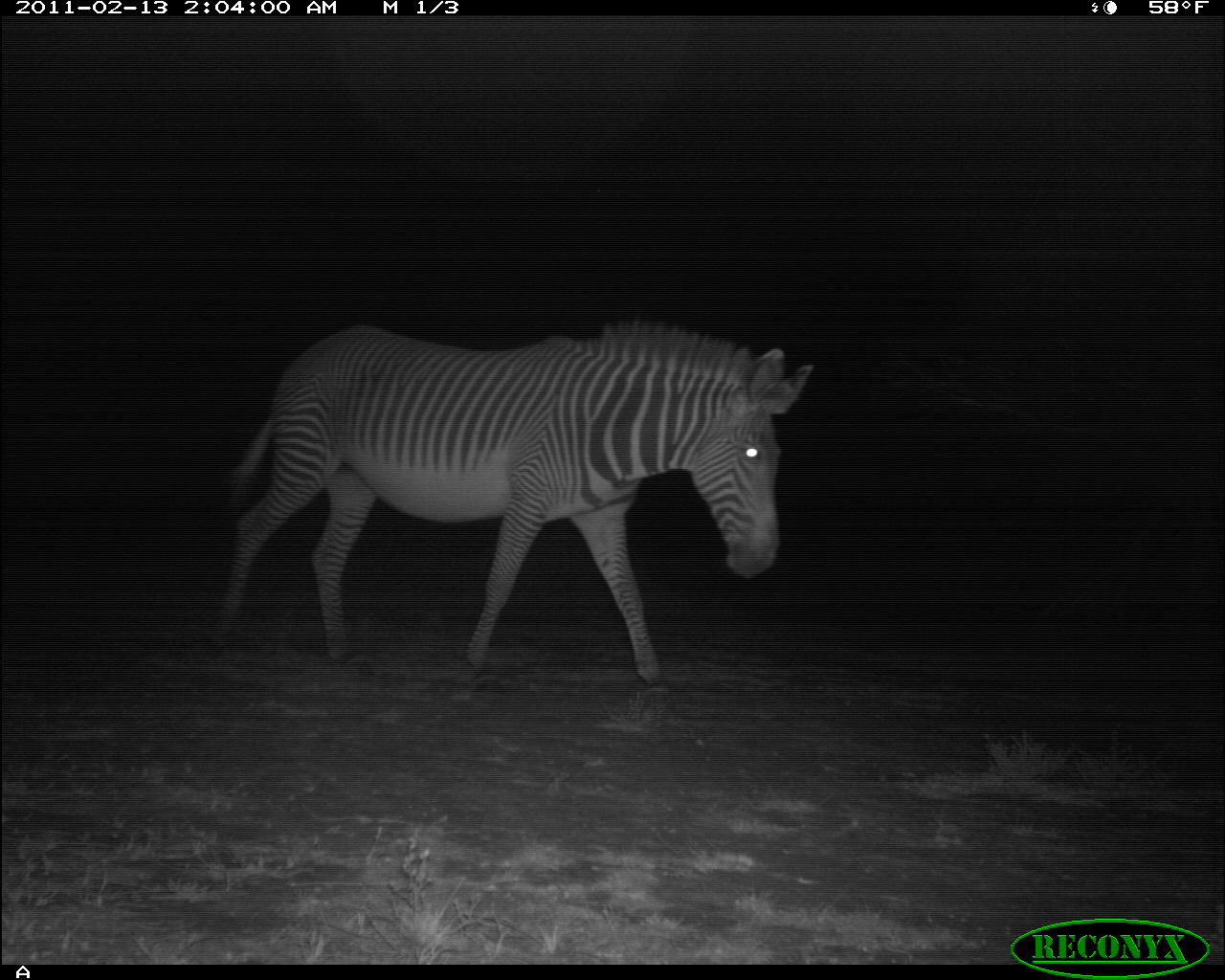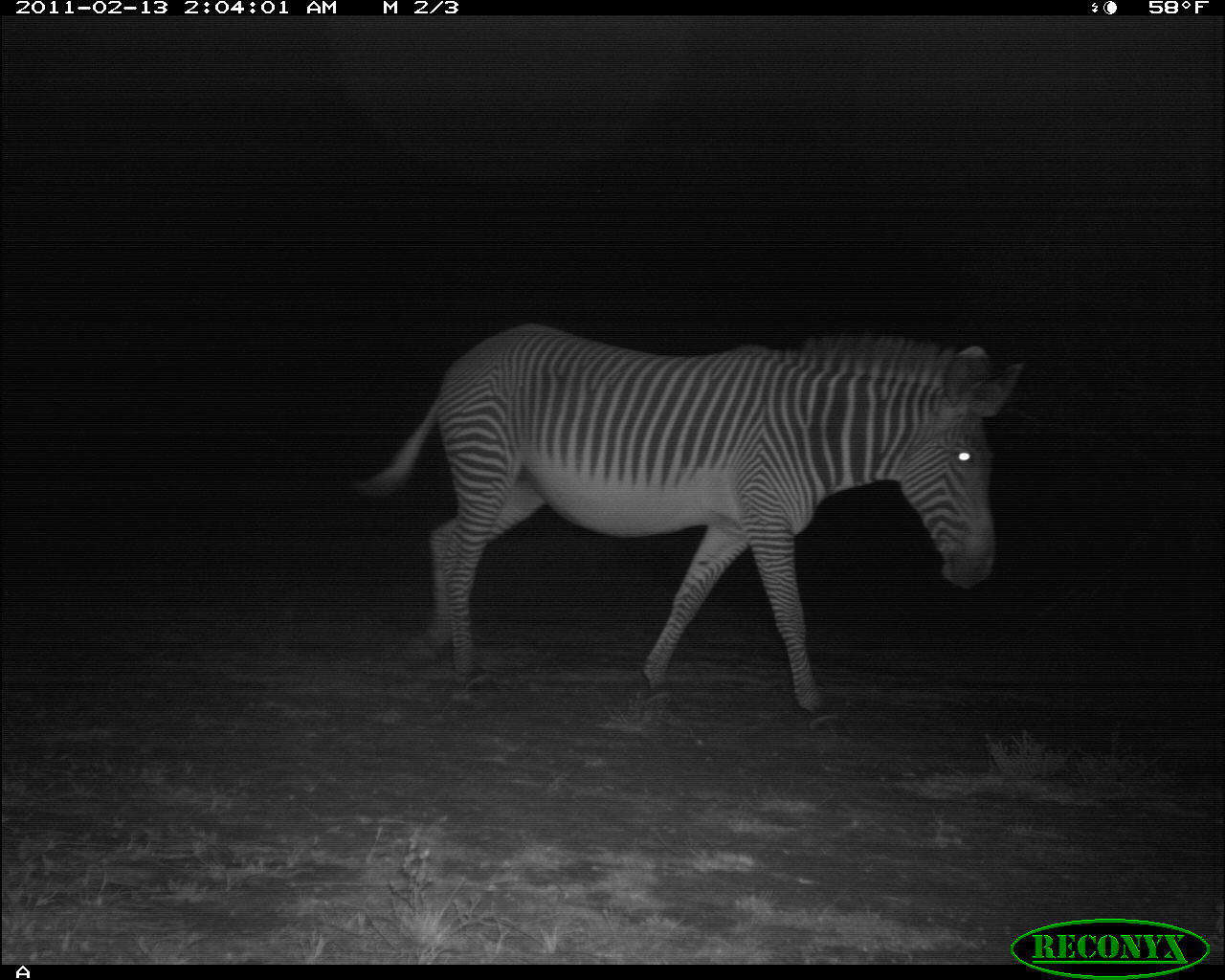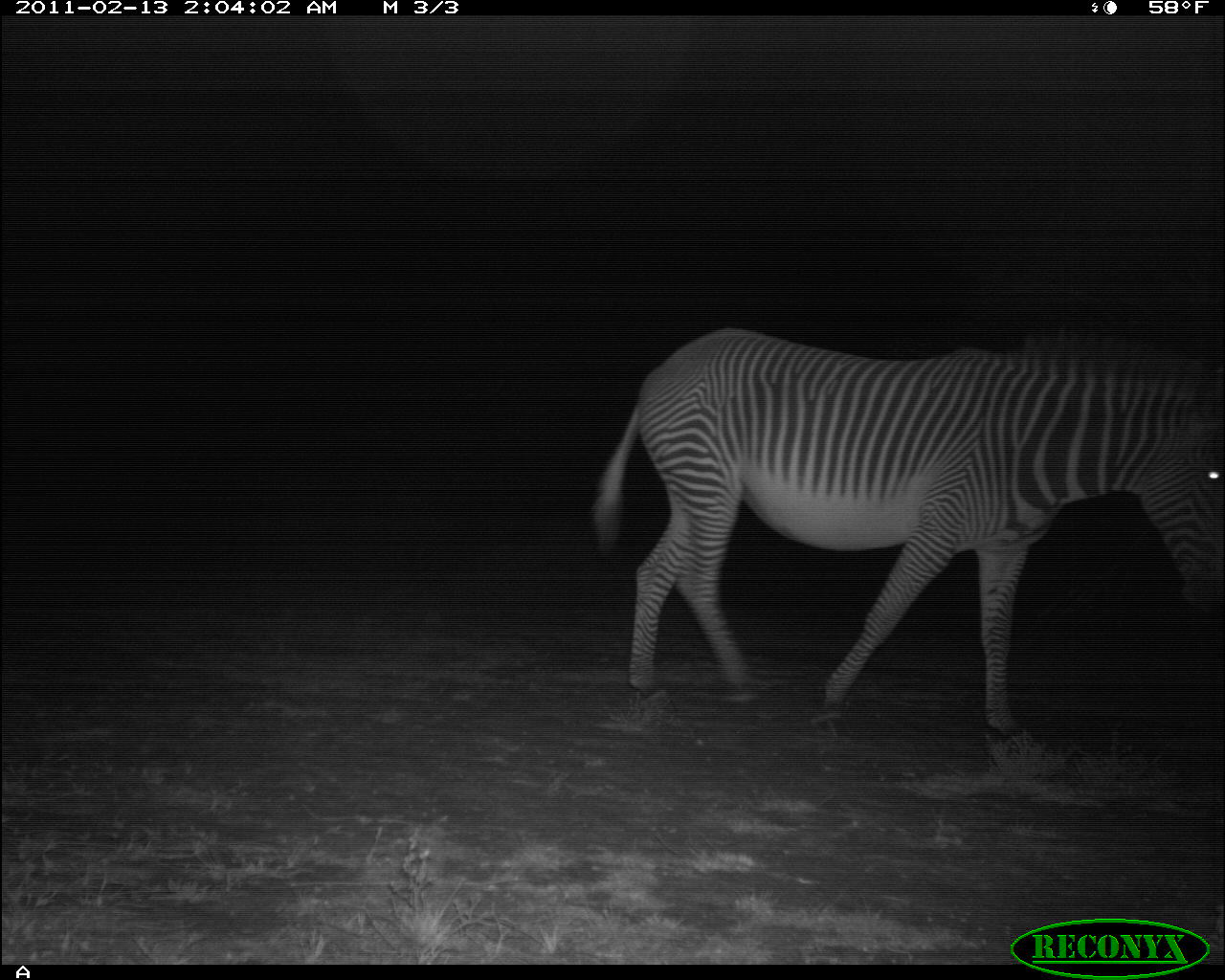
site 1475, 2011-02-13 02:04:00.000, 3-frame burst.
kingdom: Animalia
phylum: Chordata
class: Mammalia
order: Perissodactyla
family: Equidae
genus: Equus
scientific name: Equus grevyi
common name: grévy's zebra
Equus grevyi (grévy's zebra), count 1.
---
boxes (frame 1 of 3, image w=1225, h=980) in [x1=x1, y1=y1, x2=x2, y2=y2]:
equus grevyi: [x1=204, y1=321, x2=812, y2=686]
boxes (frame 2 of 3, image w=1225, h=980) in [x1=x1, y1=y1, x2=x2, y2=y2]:
equus grevyi: [x1=355, y1=323, x2=1025, y2=730]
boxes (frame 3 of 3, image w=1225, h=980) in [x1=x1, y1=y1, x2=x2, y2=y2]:
equus grevyi: [x1=591, y1=326, x2=1225, y2=755]